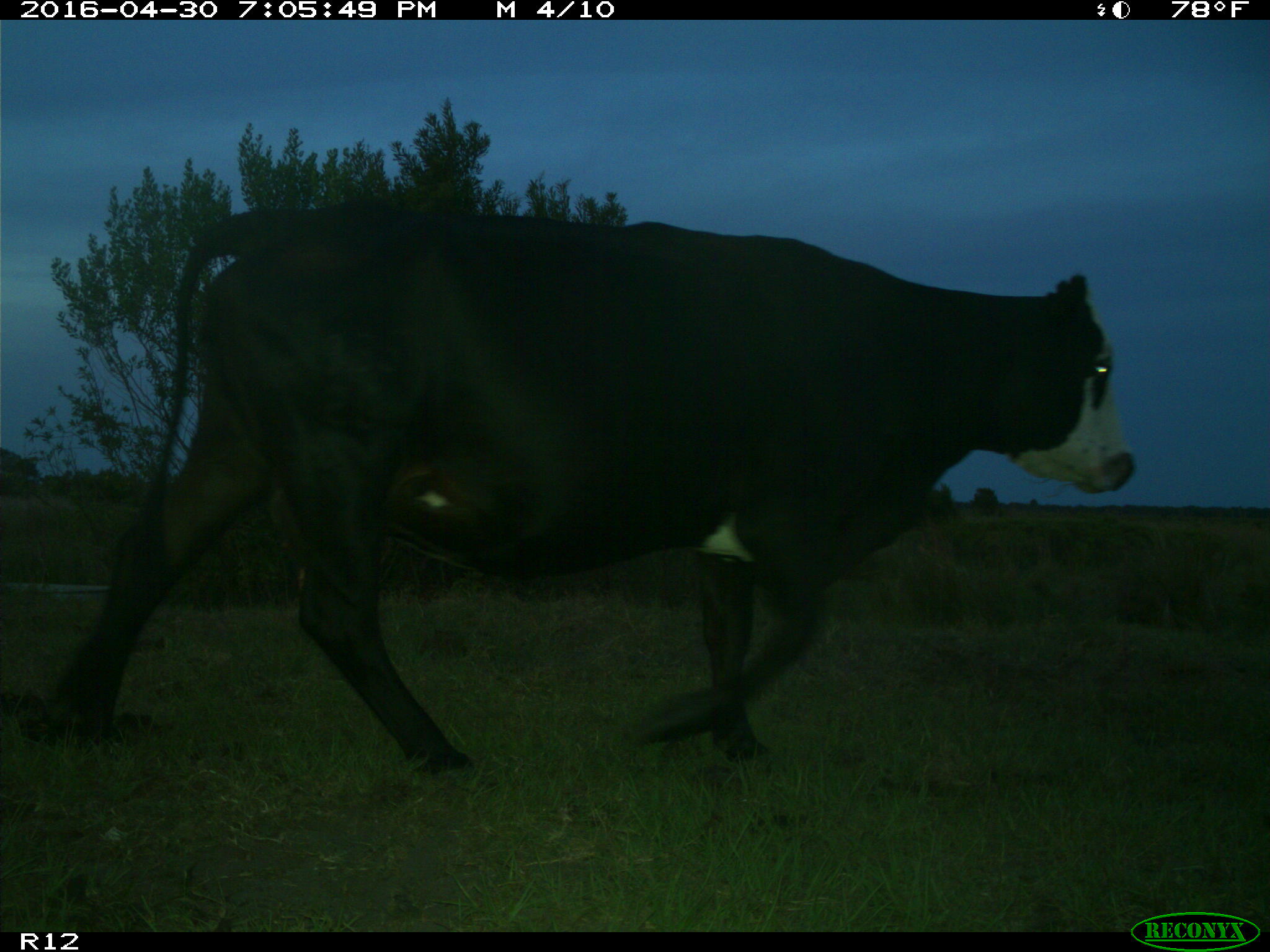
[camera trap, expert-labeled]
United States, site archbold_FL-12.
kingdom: Animalia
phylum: Chordata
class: Mammalia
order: Artiodactyla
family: Bovidae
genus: Bos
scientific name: Bos taurus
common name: domestic cow